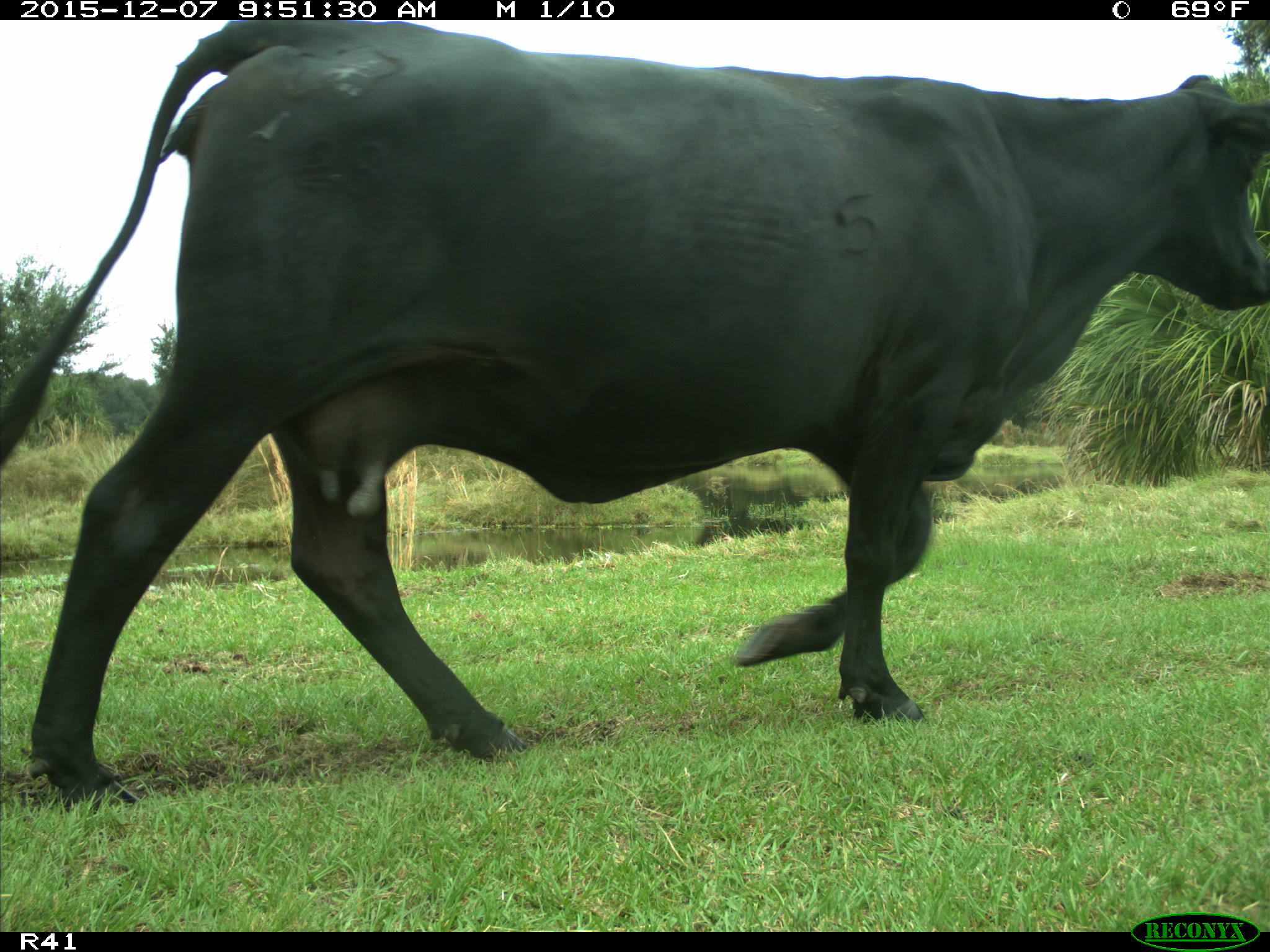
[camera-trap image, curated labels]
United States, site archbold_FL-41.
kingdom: Animalia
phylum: Chordata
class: Mammalia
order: Artiodactyla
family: Bovidae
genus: Bos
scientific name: Bos taurus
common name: domestic cow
Bos taurus (domestic cow).